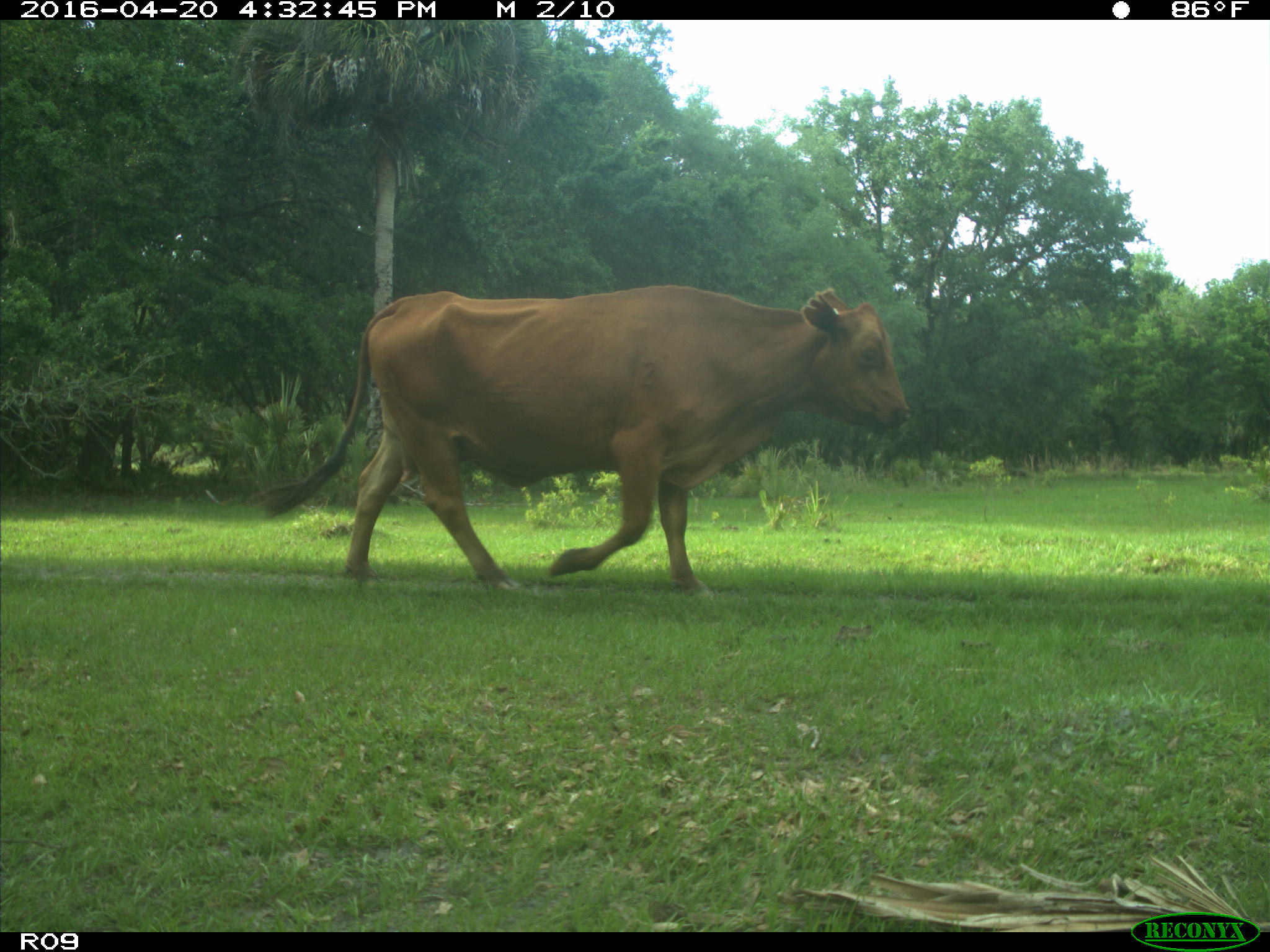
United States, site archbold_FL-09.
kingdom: Animalia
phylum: Chordata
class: Mammalia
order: Artiodactyla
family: Bovidae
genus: Bos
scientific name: Bos taurus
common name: domestic cow